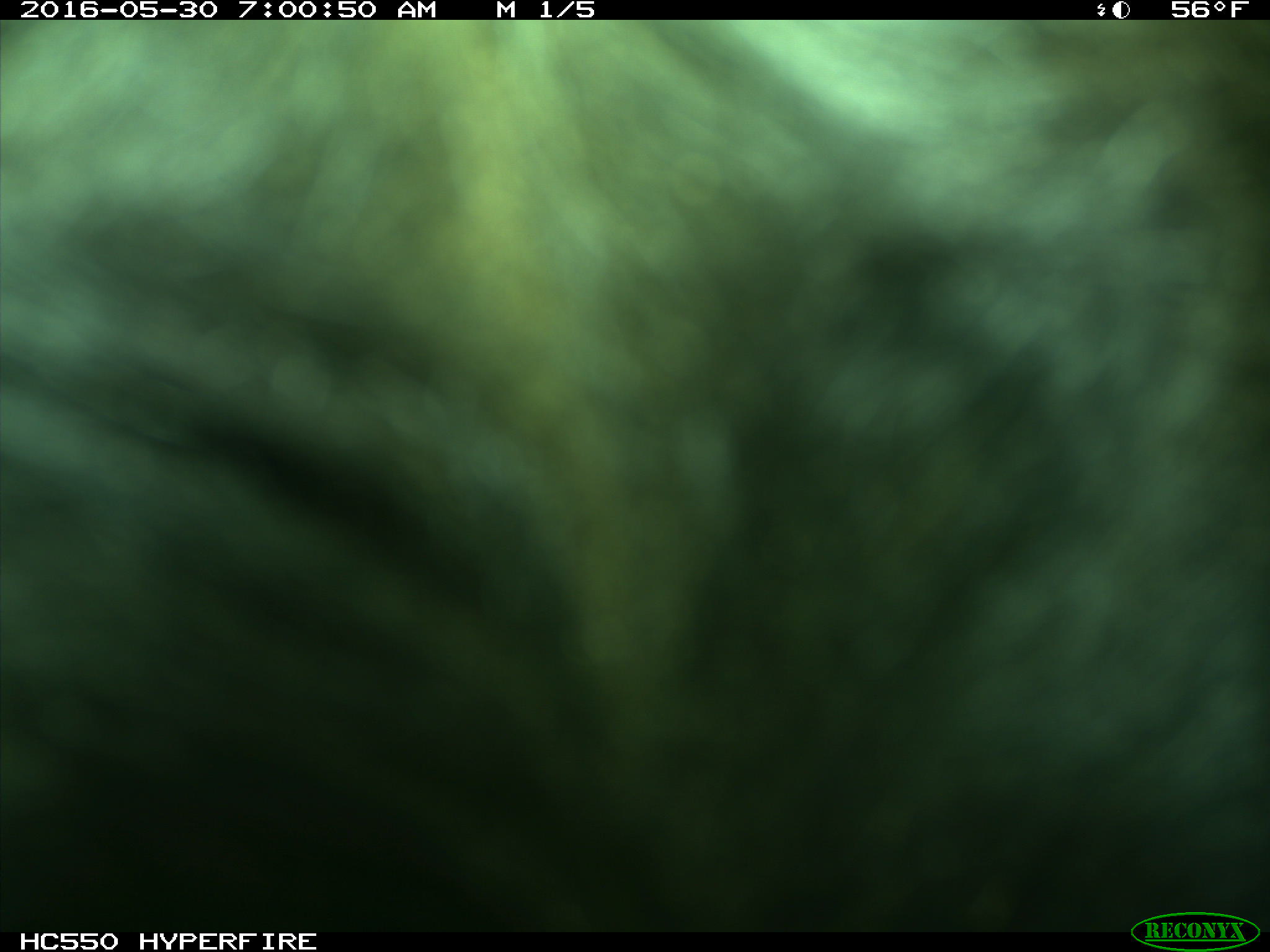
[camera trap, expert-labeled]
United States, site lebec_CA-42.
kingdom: Animalia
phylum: Chordata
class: Mammalia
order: Artiodactyla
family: Bovidae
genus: Bos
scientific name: Bos taurus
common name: domestic cow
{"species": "Bos taurus (domestic cow)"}